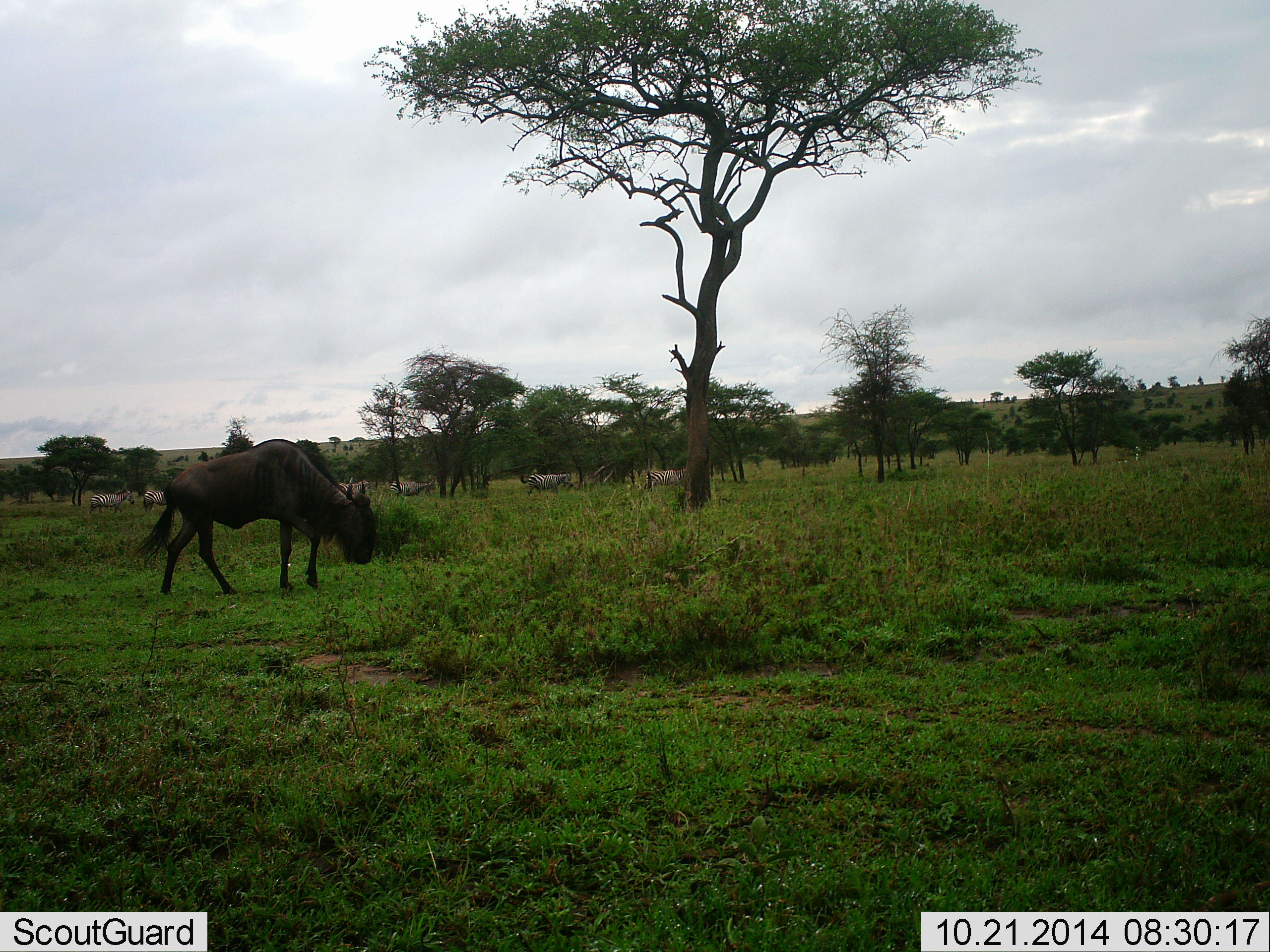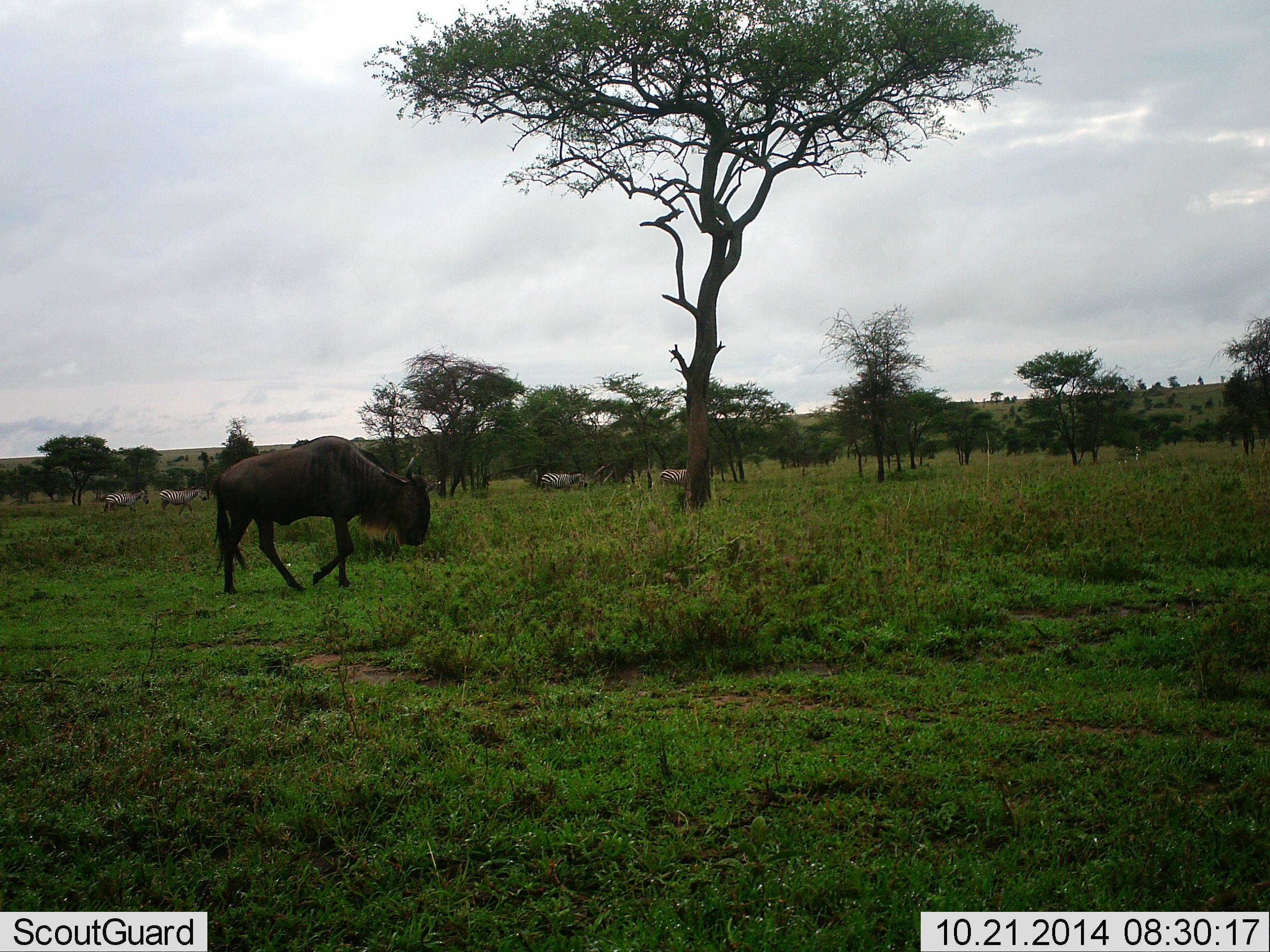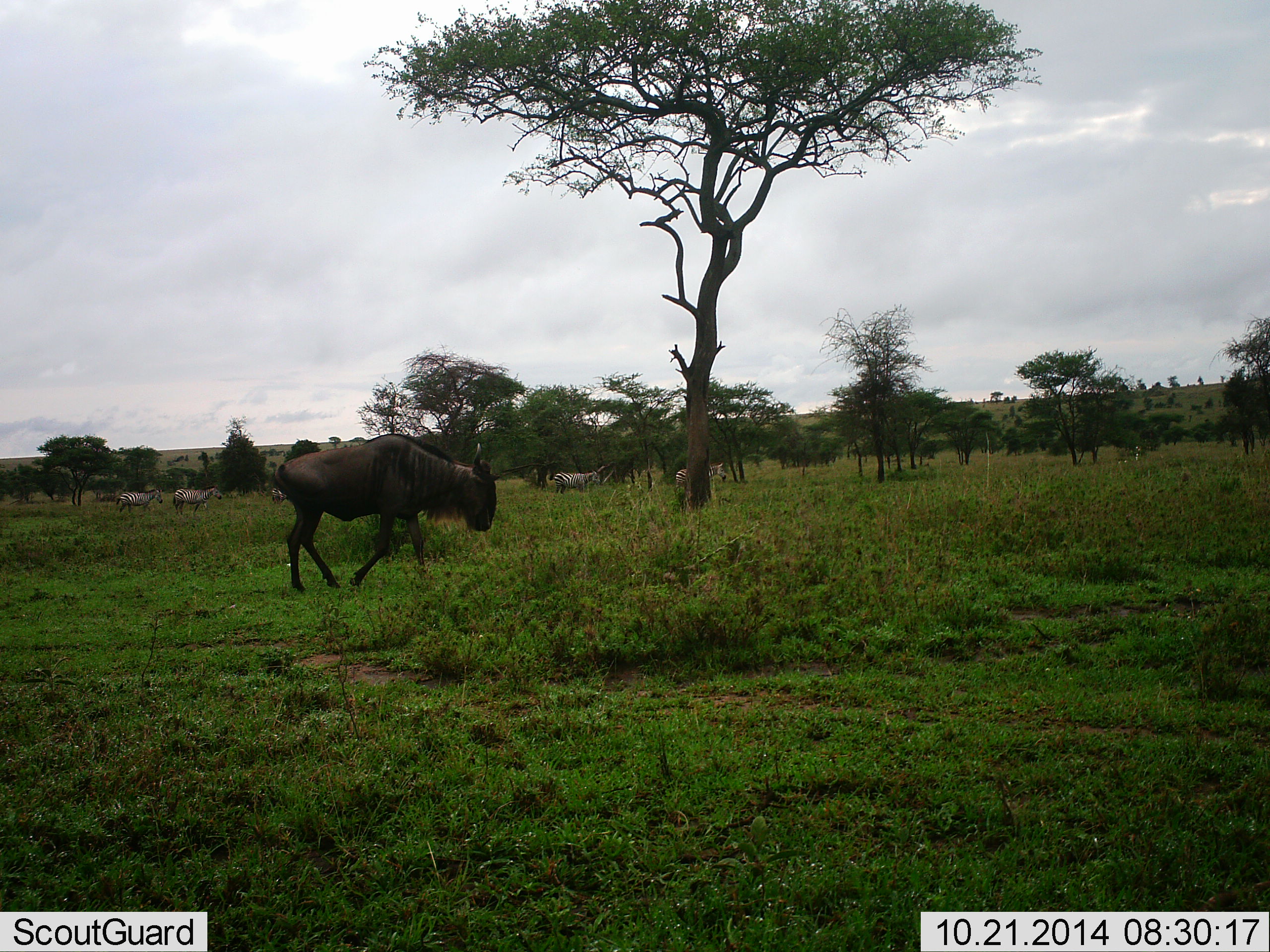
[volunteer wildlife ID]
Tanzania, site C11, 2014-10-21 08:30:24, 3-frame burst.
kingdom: Animalia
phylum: Chordata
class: Mammalia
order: Artiodactyla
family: Bovidae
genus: Connochaetes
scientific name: Connochaetes taurinus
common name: blue wildebeest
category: wildebeest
Wildebeest (blue wildebeest) (Connochaetes taurinus), count 1. Behavior (volunteer vote fractions): standing 25%, resting 0%, moving 75%, interacting 0%. Young present (vote fraction): 0%. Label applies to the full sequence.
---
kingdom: Animalia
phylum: Chordata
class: Mammalia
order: Perissodactyla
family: Equidae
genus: Equus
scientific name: Equus quagga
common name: plains zebra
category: zebra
Zebra (plains zebra) (Equus quagga), count 6. Behavior (volunteer vote fractions): standing 30%, resting 0%, moving 70%, interacting 20%. Young present (vote fraction): 0%. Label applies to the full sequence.